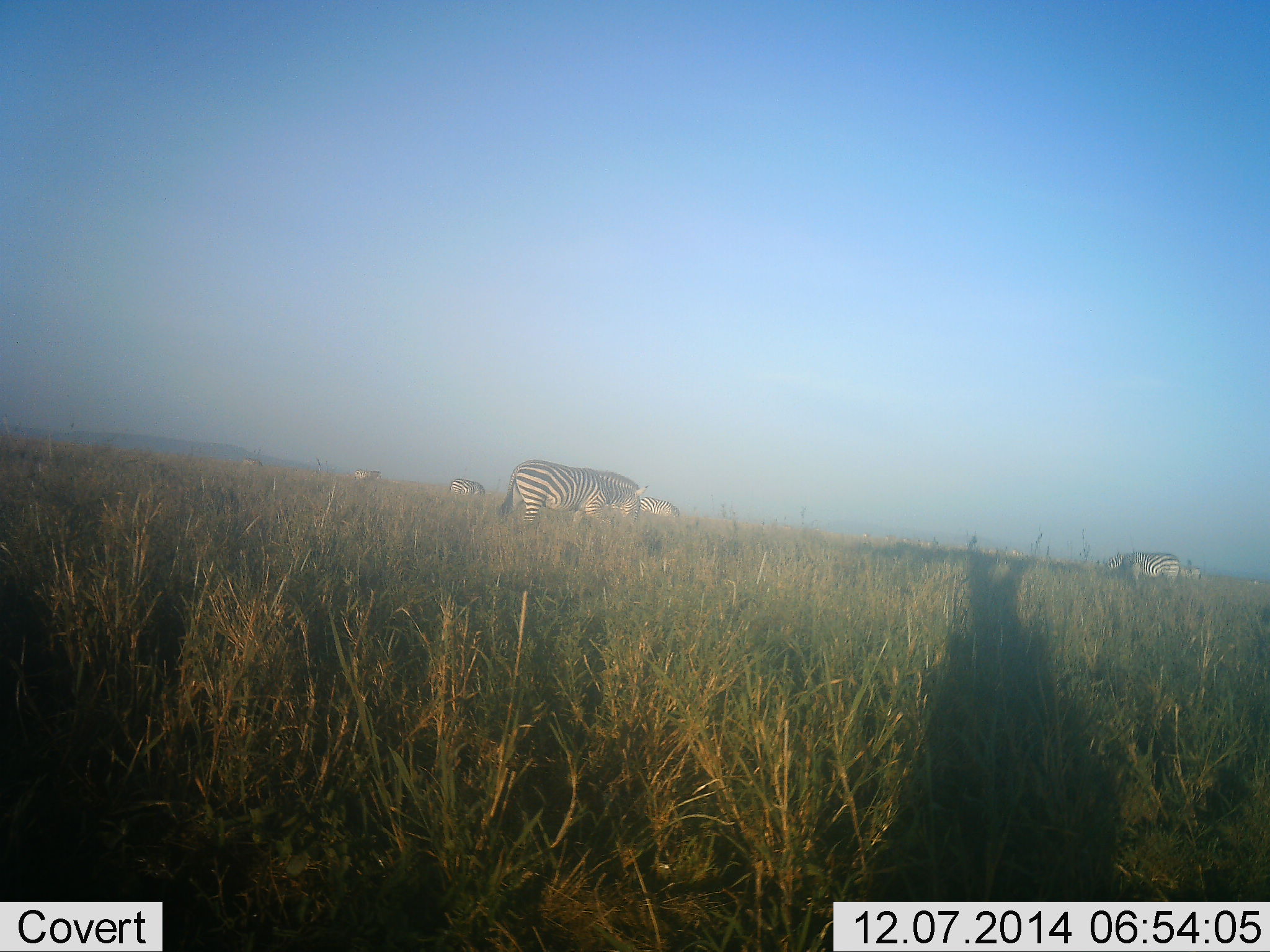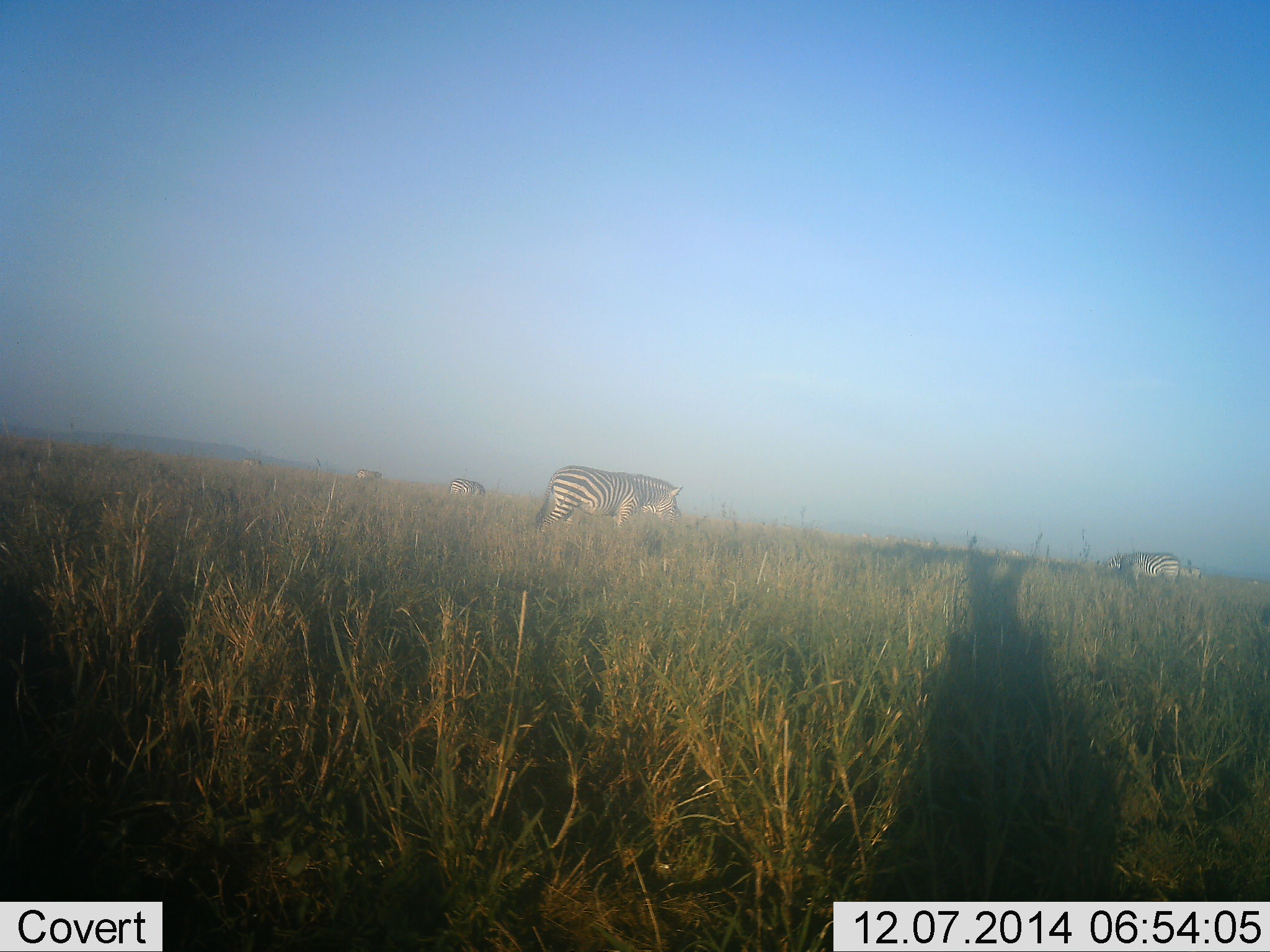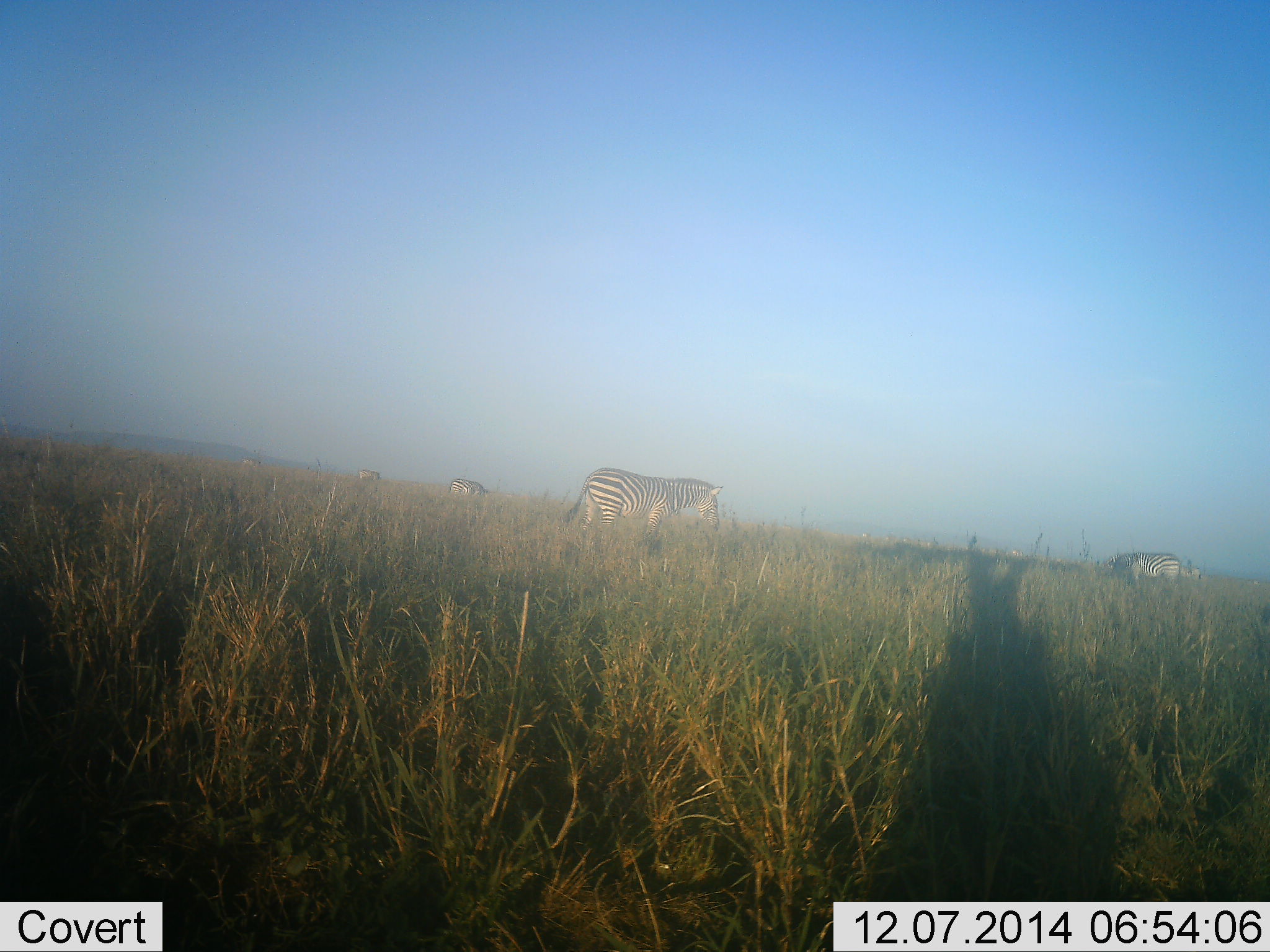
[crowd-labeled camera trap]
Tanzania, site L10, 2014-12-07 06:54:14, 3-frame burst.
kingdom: Animalia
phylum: Chordata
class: Mammalia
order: Perissodactyla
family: Equidae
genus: Equus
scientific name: Equus quagga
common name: plains zebra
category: zebra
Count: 5.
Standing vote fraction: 20%.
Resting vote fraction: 0%.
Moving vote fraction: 60%.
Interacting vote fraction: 0%.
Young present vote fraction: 0%.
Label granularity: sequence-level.